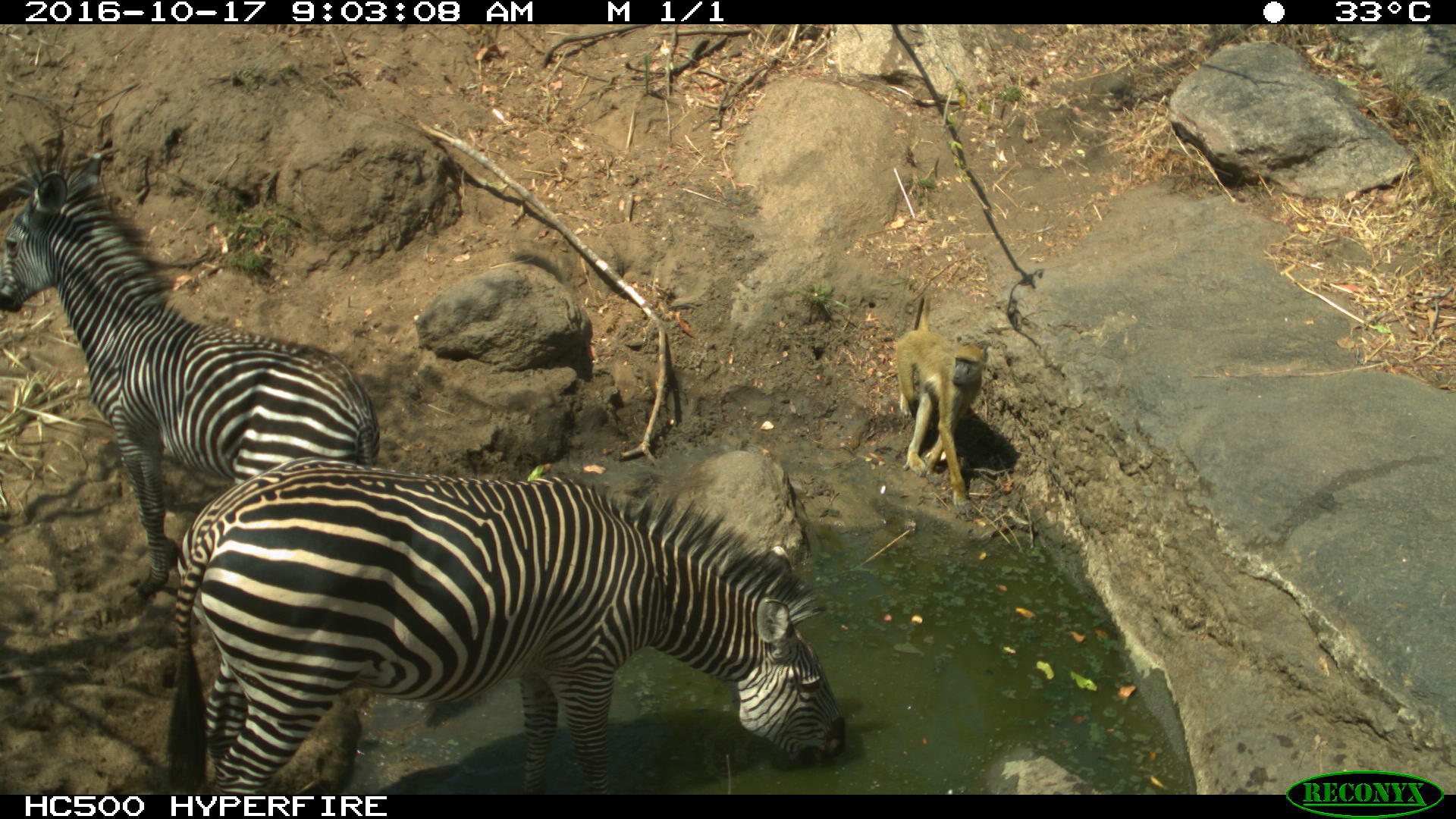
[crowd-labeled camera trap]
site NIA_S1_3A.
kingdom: Animalia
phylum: Chordata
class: Mammalia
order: Primates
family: Cercopithecidae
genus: Papio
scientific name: Papio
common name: baboon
Baboon (Papio), count 1. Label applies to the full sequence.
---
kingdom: Animalia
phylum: Chordata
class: Mammalia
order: Perissodactyla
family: Equidae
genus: Equus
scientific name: Equus quagga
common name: plains zebra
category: zebraplains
Zebraplains (plains zebra) (Equus quagga), count 2. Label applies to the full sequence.